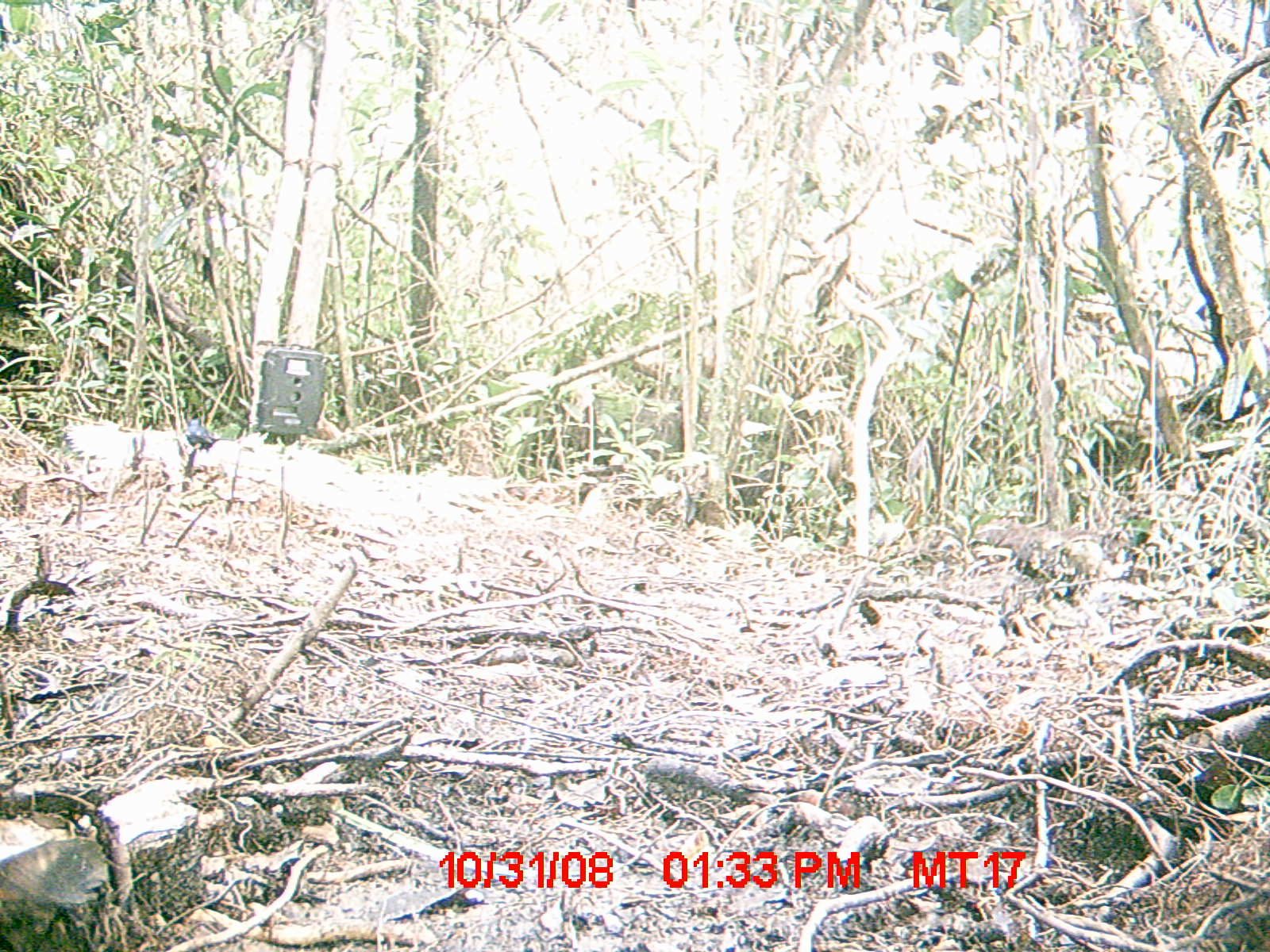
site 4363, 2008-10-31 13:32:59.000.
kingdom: Animalia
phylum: Chordata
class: Aves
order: Passeriformes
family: Muscicapidae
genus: Copsychus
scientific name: Copsychus albospecularis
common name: madagascar magpie-robin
Copsychus albospecularis (madagascar magpie-robin), count 1.